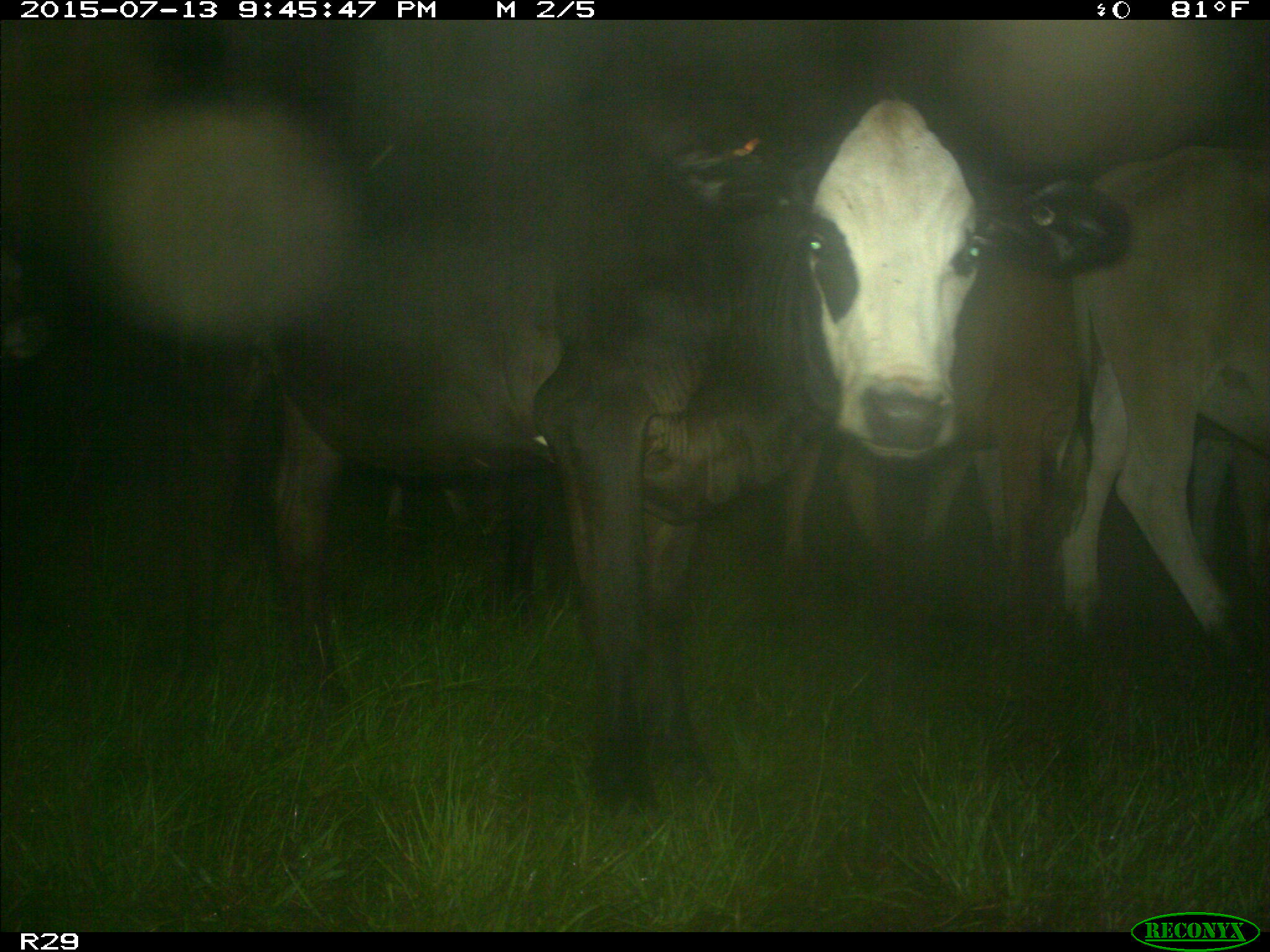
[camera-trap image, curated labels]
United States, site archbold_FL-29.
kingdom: Animalia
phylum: Chordata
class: Mammalia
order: Artiodactyla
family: Bovidae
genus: Bos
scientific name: Bos taurus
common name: domestic cow